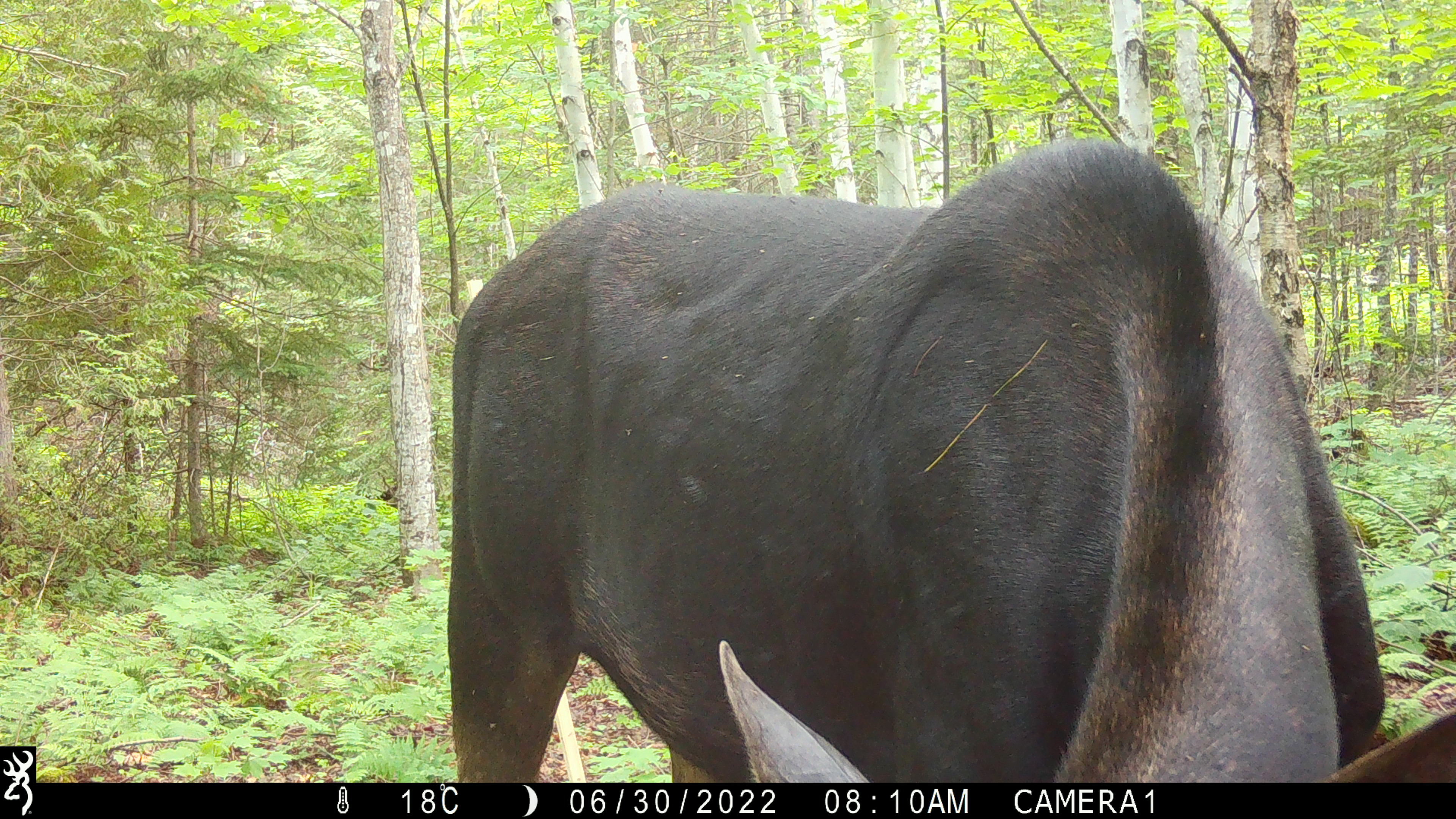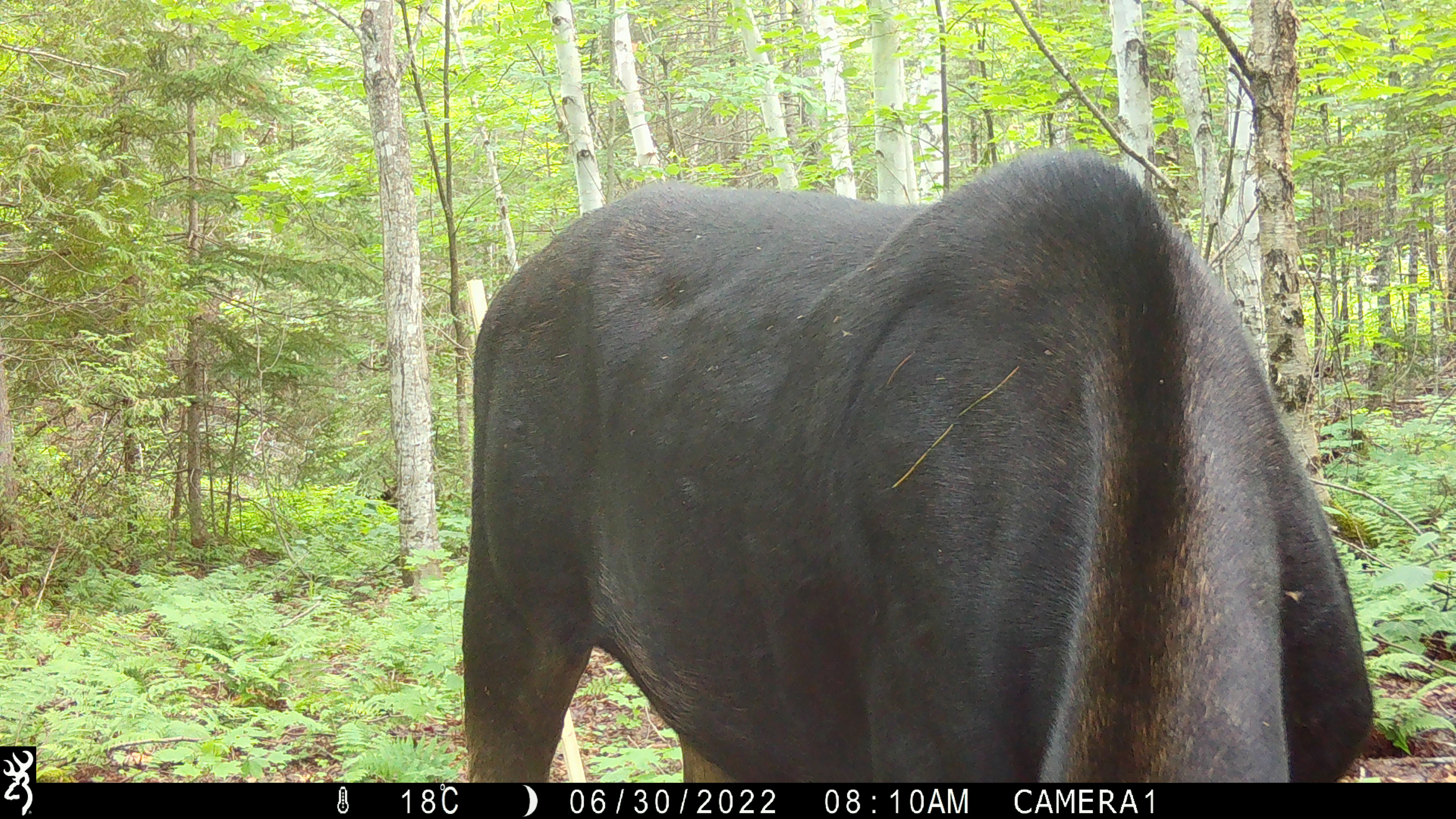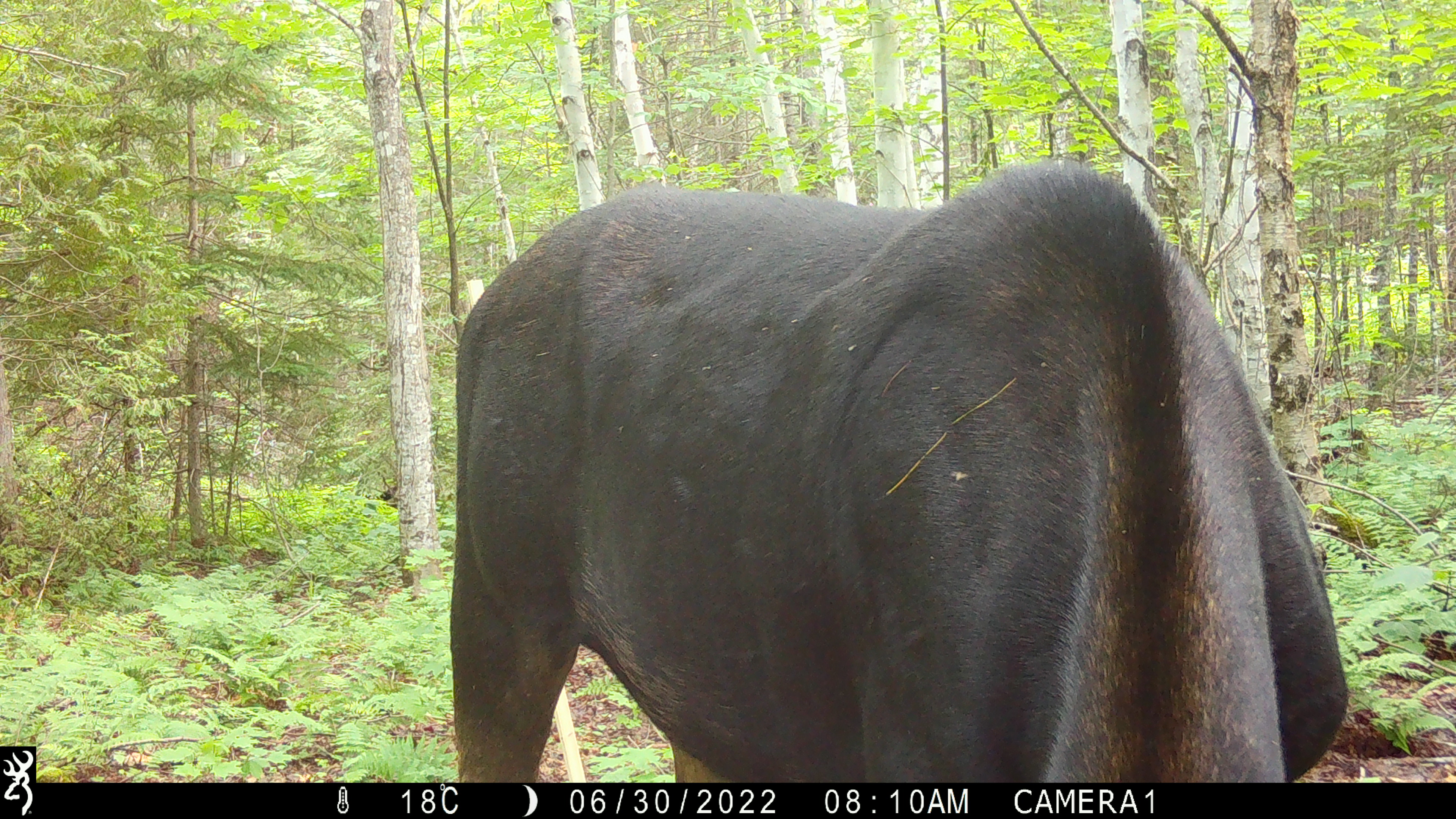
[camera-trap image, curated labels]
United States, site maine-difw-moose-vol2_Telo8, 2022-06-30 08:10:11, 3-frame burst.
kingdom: Animalia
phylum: Chordata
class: Mammalia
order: Artiodactyla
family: Cervidae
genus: Alces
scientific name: Alces alces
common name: moose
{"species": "moose (Alces alces)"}